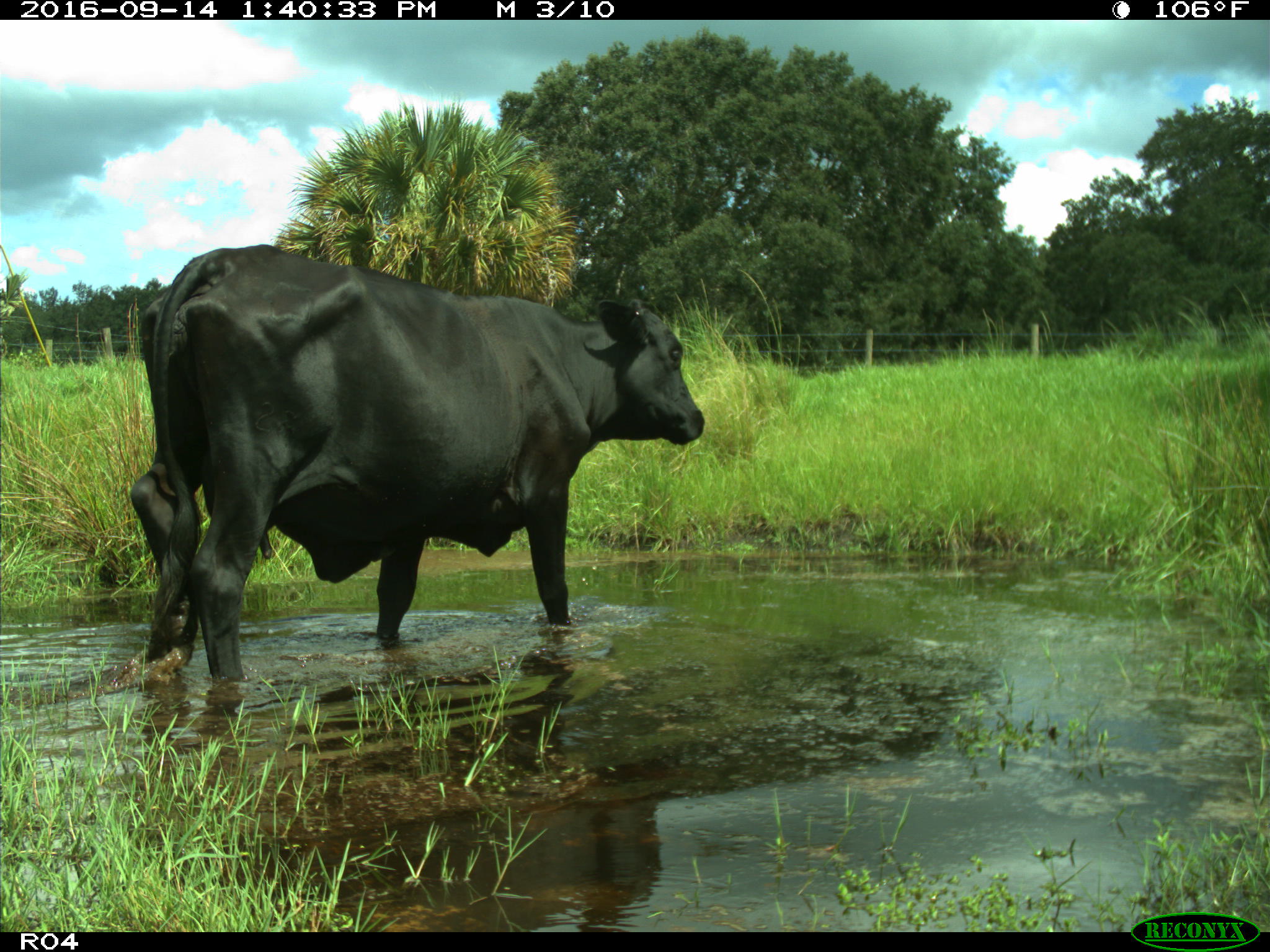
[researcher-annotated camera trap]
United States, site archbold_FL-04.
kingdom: Animalia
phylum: Chordata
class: Mammalia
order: Artiodactyla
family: Bovidae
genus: Bos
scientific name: Bos taurus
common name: domestic cow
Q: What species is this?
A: Bos taurus (domestic cow).